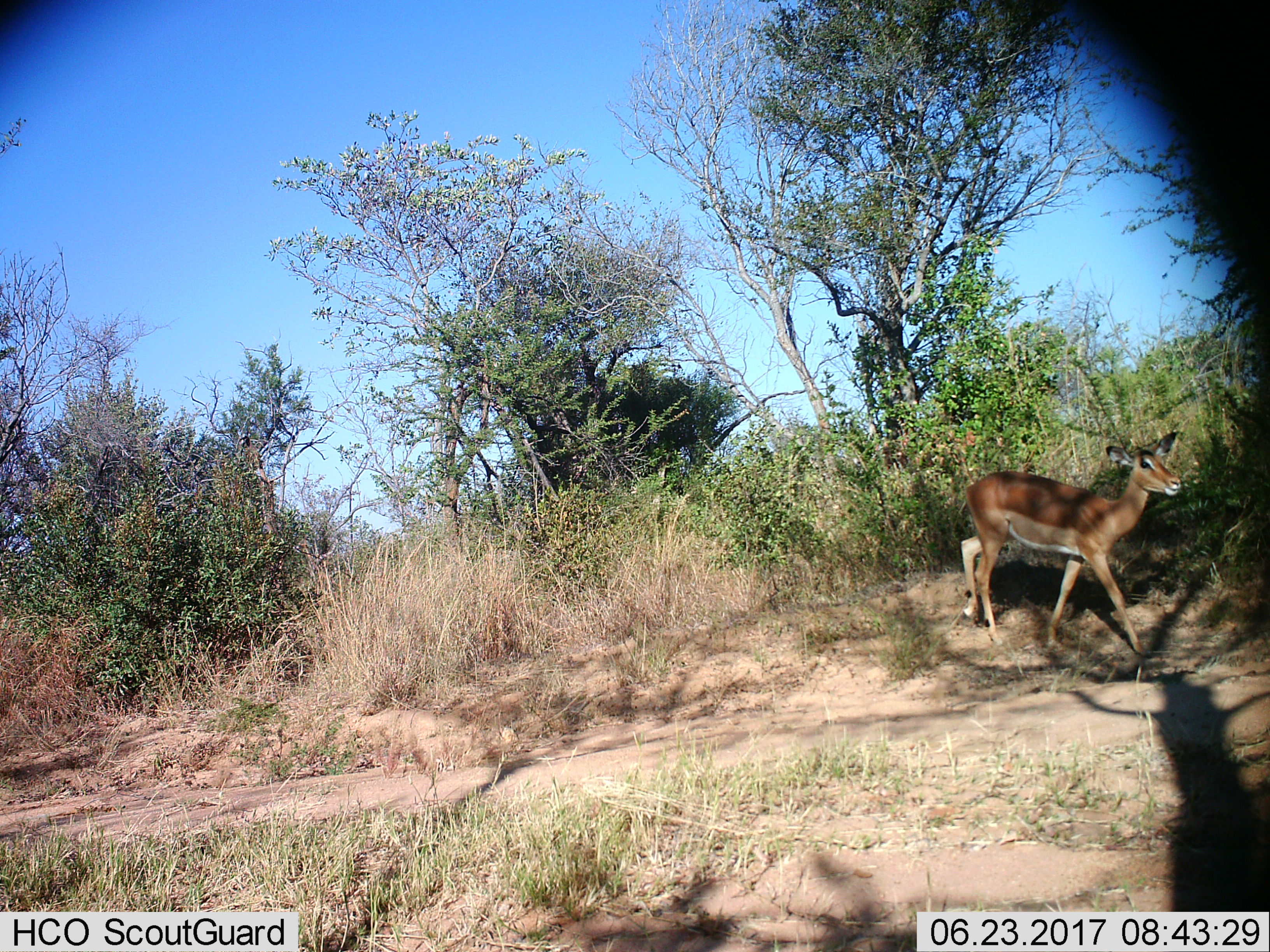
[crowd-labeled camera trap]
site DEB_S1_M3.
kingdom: Animalia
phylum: Chordata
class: Mammalia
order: Artiodactyla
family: Bovidae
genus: Aepyceros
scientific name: Aepyceros melampus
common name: impala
Impala (Aepyceros melampus), count 1. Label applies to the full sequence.